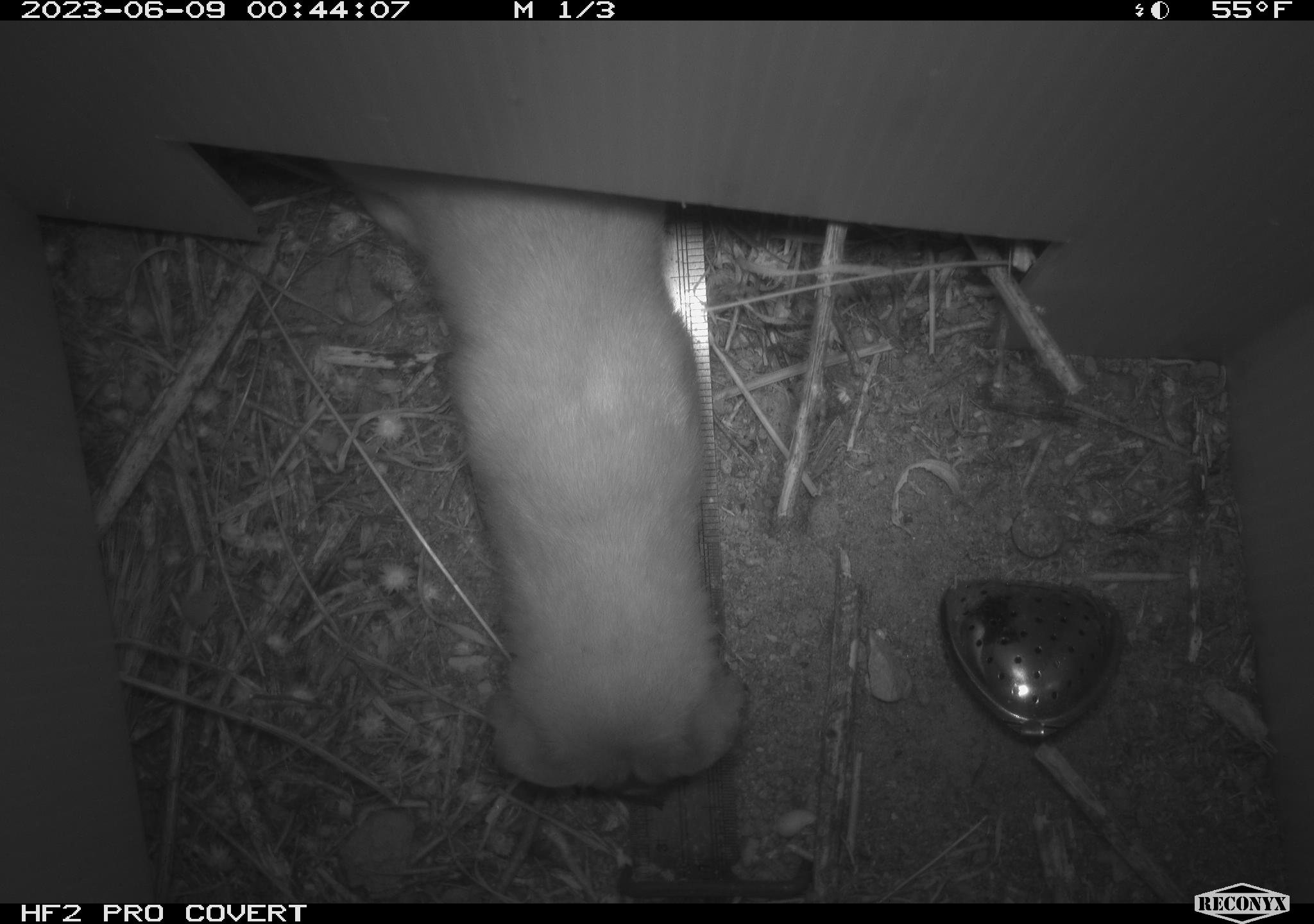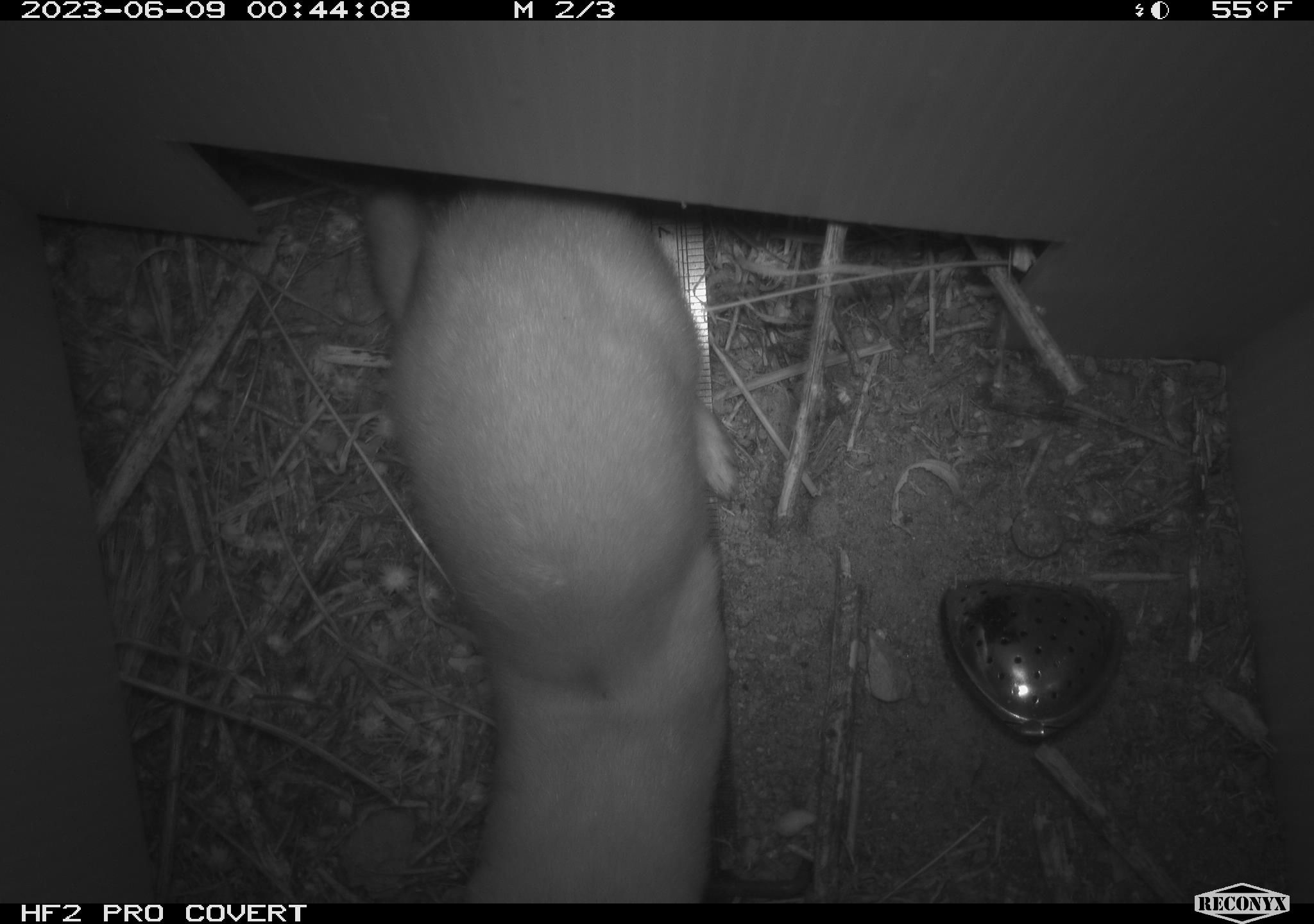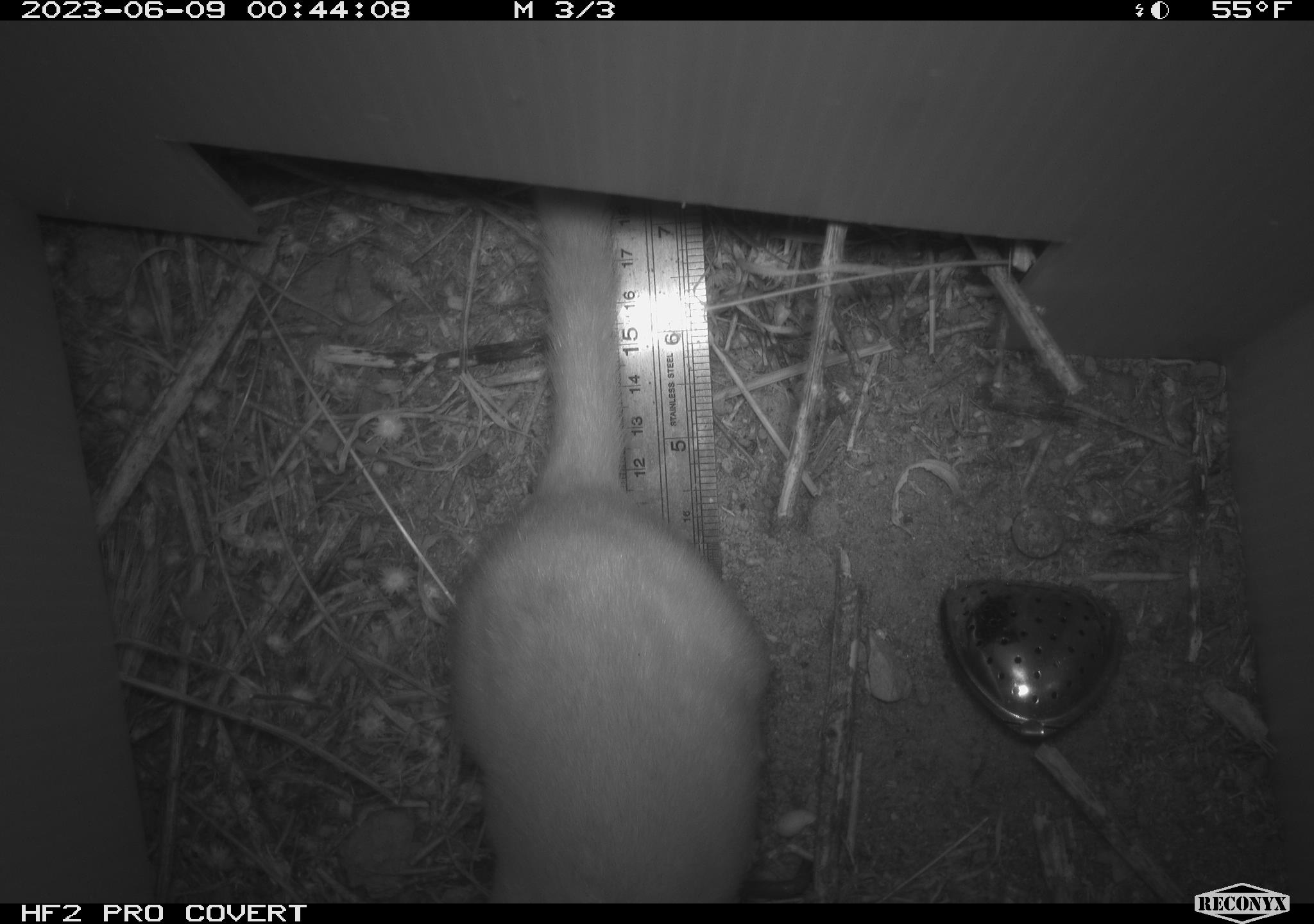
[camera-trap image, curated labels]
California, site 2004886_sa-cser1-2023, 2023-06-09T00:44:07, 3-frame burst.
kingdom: Animalia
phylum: Chordata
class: Mammalia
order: Carnivora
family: Mustelidae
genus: Neogale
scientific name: Neogale frenata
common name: long-tailed weasel